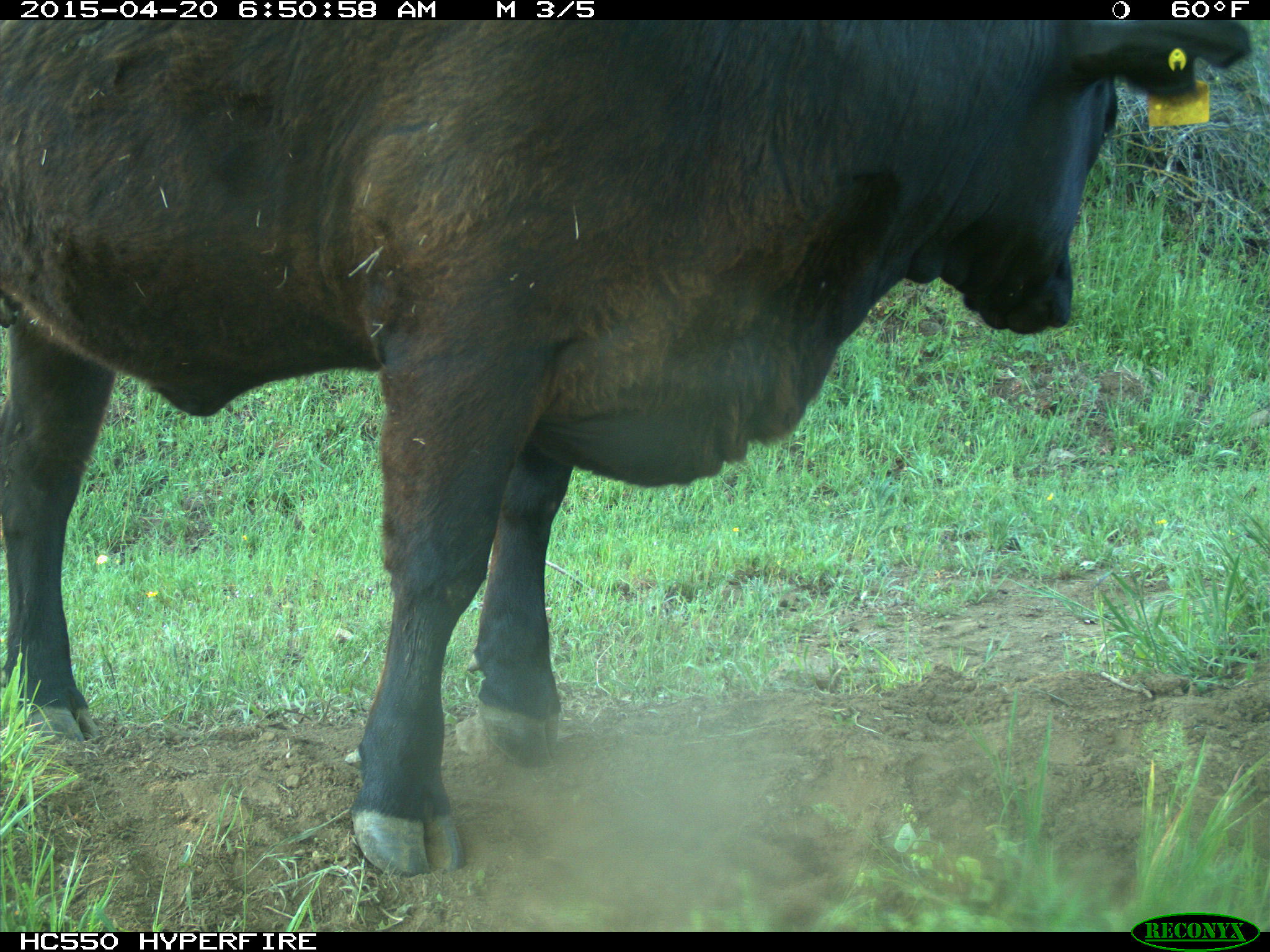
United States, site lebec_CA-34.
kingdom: Animalia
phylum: Chordata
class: Mammalia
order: Artiodactyla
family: Bovidae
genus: Bos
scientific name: Bos taurus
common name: domestic cow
Bos taurus (domestic cow).